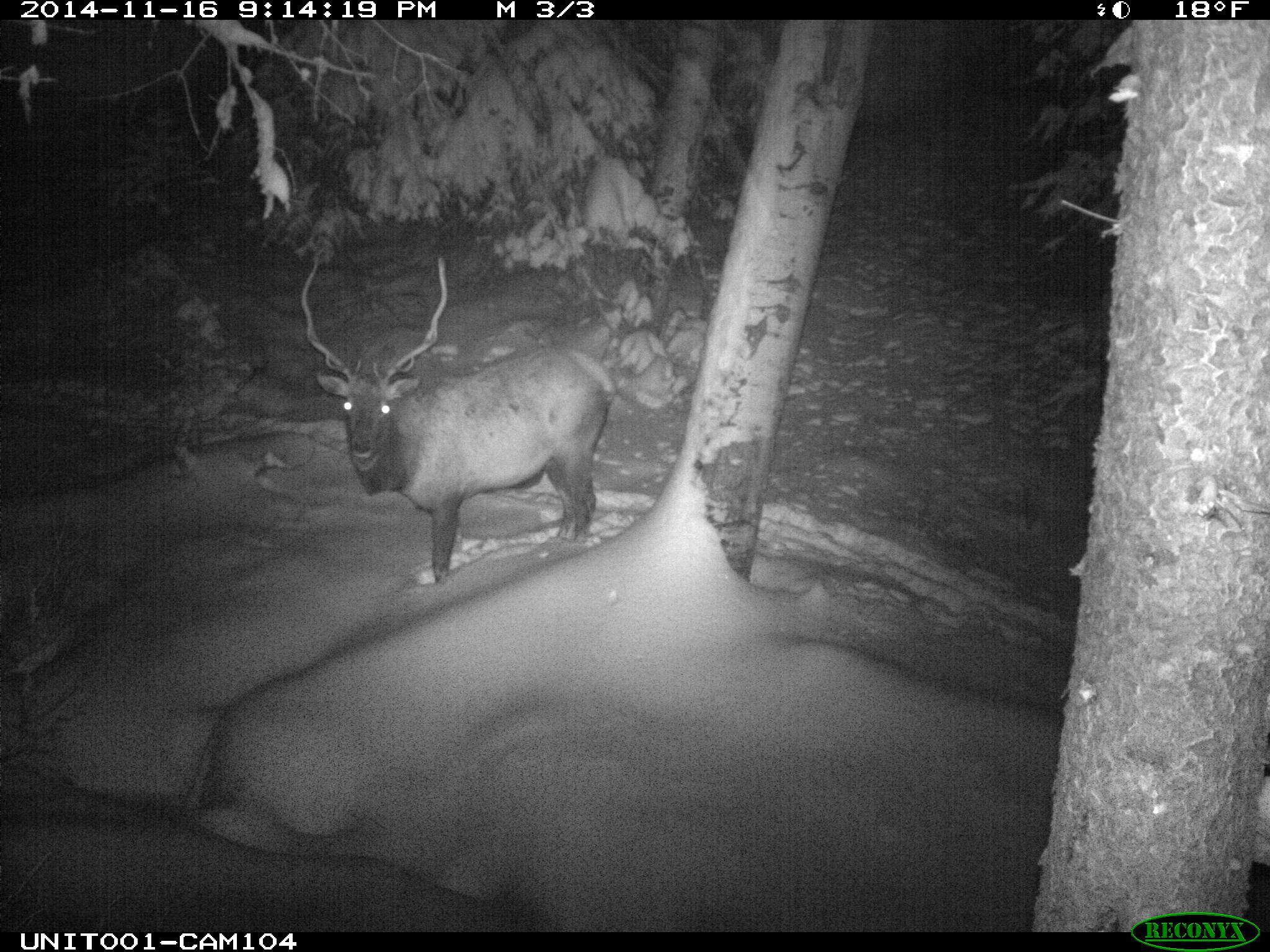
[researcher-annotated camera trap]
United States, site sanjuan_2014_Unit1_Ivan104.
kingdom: Animalia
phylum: Chordata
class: Mammalia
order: Artiodactyla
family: Cervidae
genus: Cervus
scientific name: Cervus elaphus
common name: red deer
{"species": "Cervus elaphus (red deer)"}